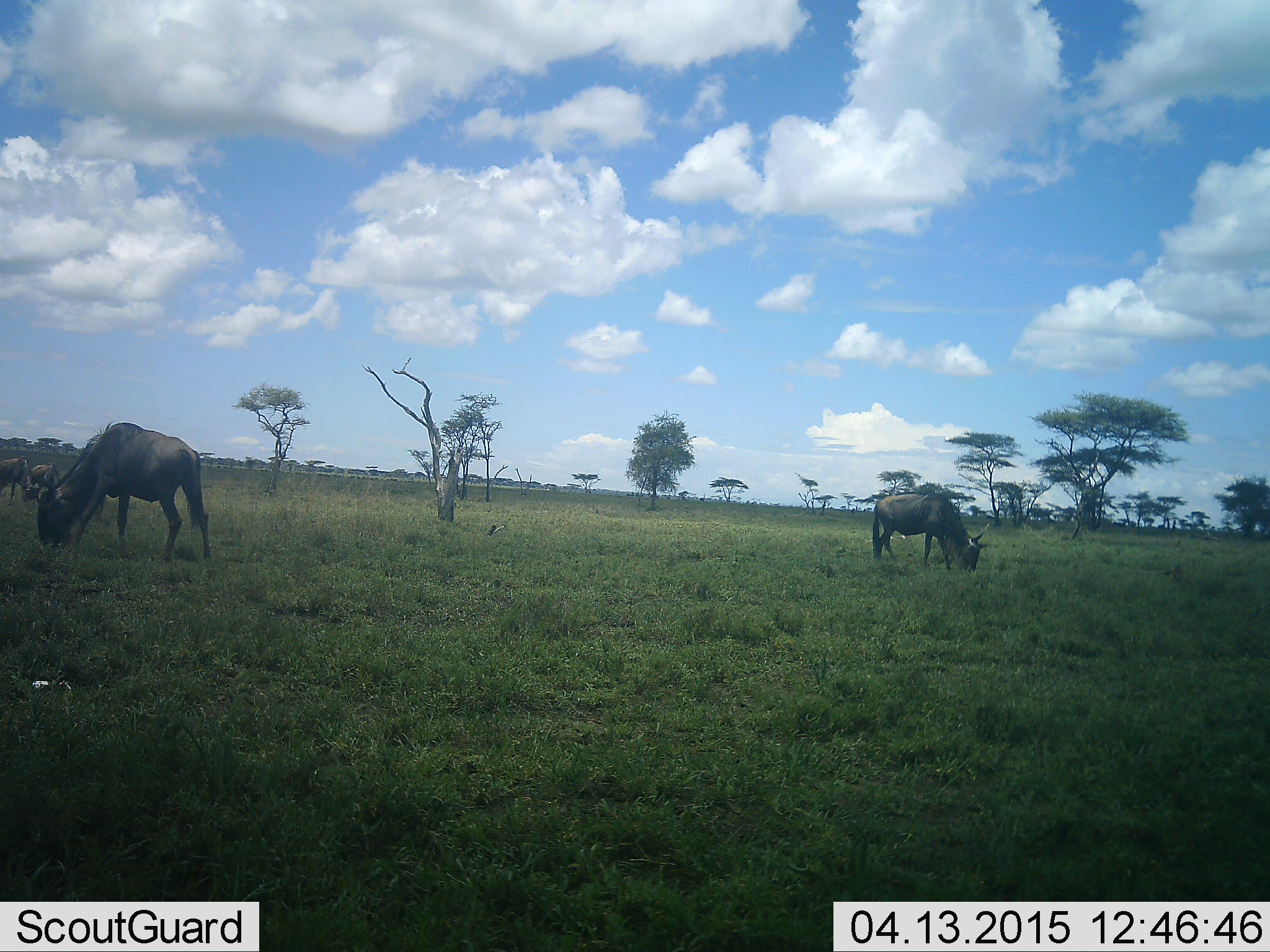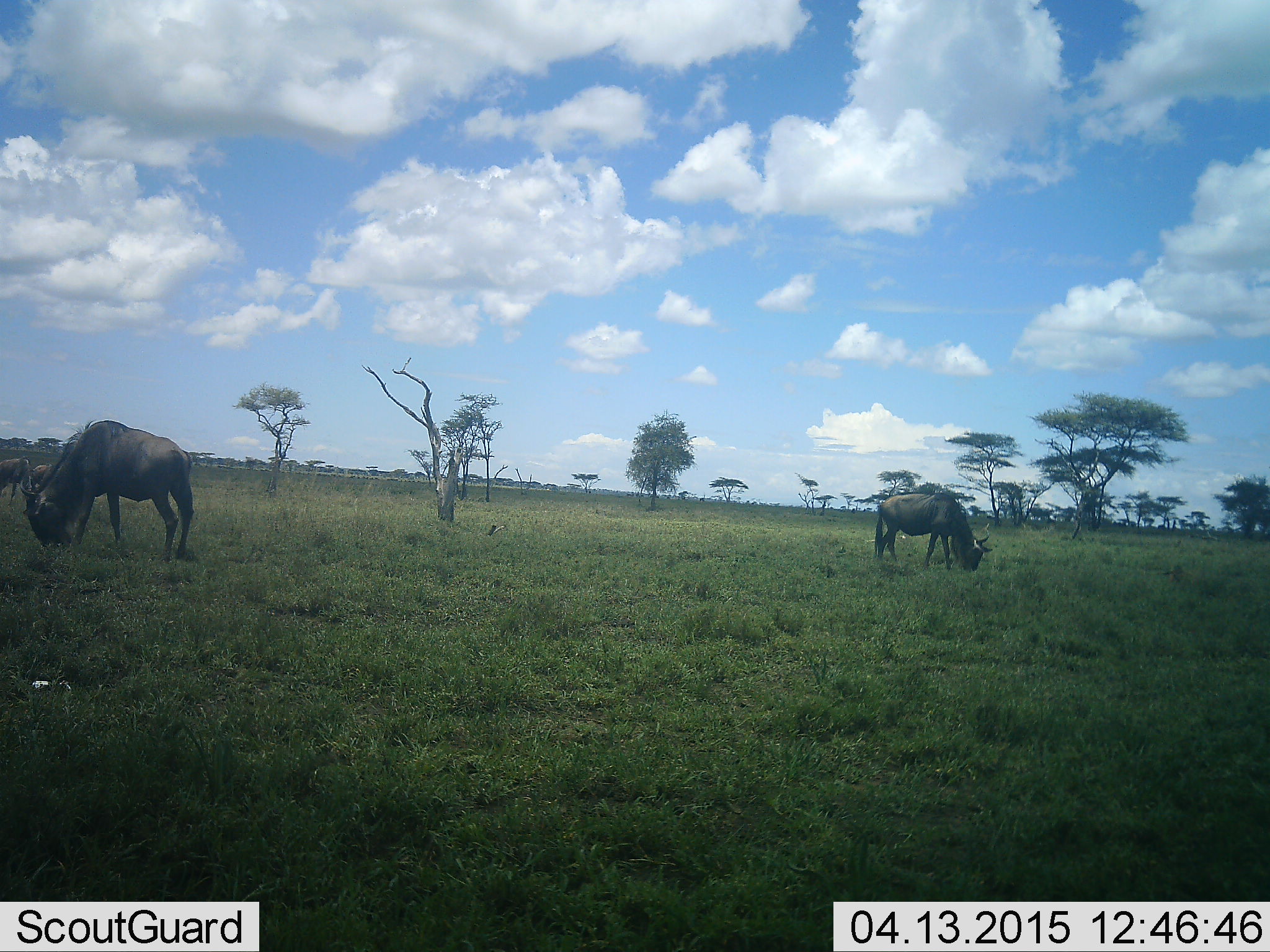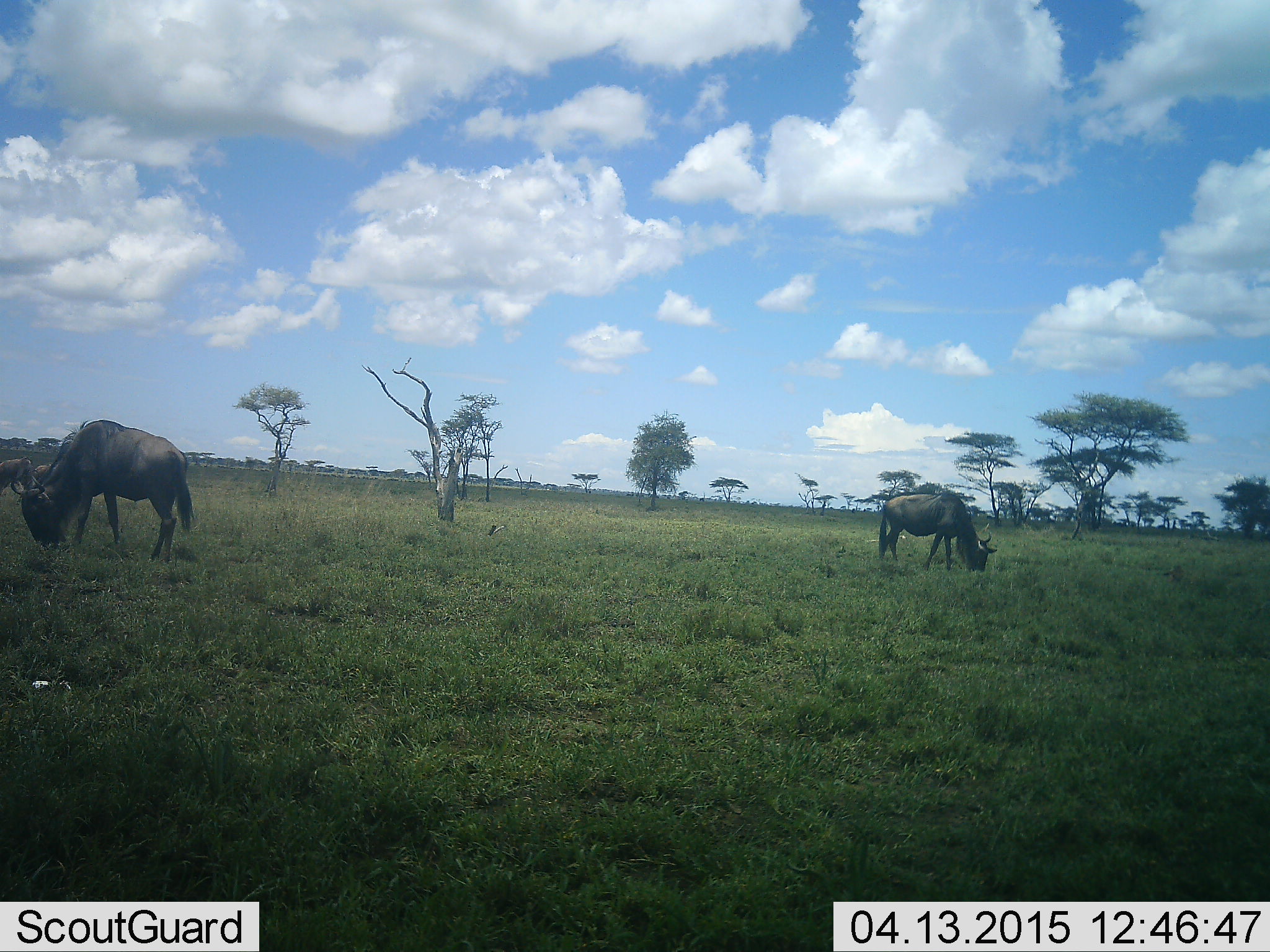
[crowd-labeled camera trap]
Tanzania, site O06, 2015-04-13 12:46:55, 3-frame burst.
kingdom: Animalia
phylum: Chordata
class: Mammalia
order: Artiodactyla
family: Bovidae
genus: Connochaetes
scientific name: Connochaetes taurinus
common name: blue wildebeest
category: wildebeest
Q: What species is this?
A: Wildebeest (blue wildebeest) (Connochaetes taurinus).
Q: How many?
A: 4.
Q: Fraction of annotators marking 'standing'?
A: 22%.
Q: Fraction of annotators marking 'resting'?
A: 0%.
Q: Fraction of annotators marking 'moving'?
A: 11%.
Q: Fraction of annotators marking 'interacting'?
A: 0%.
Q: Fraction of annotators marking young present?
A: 0%.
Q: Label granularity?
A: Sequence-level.